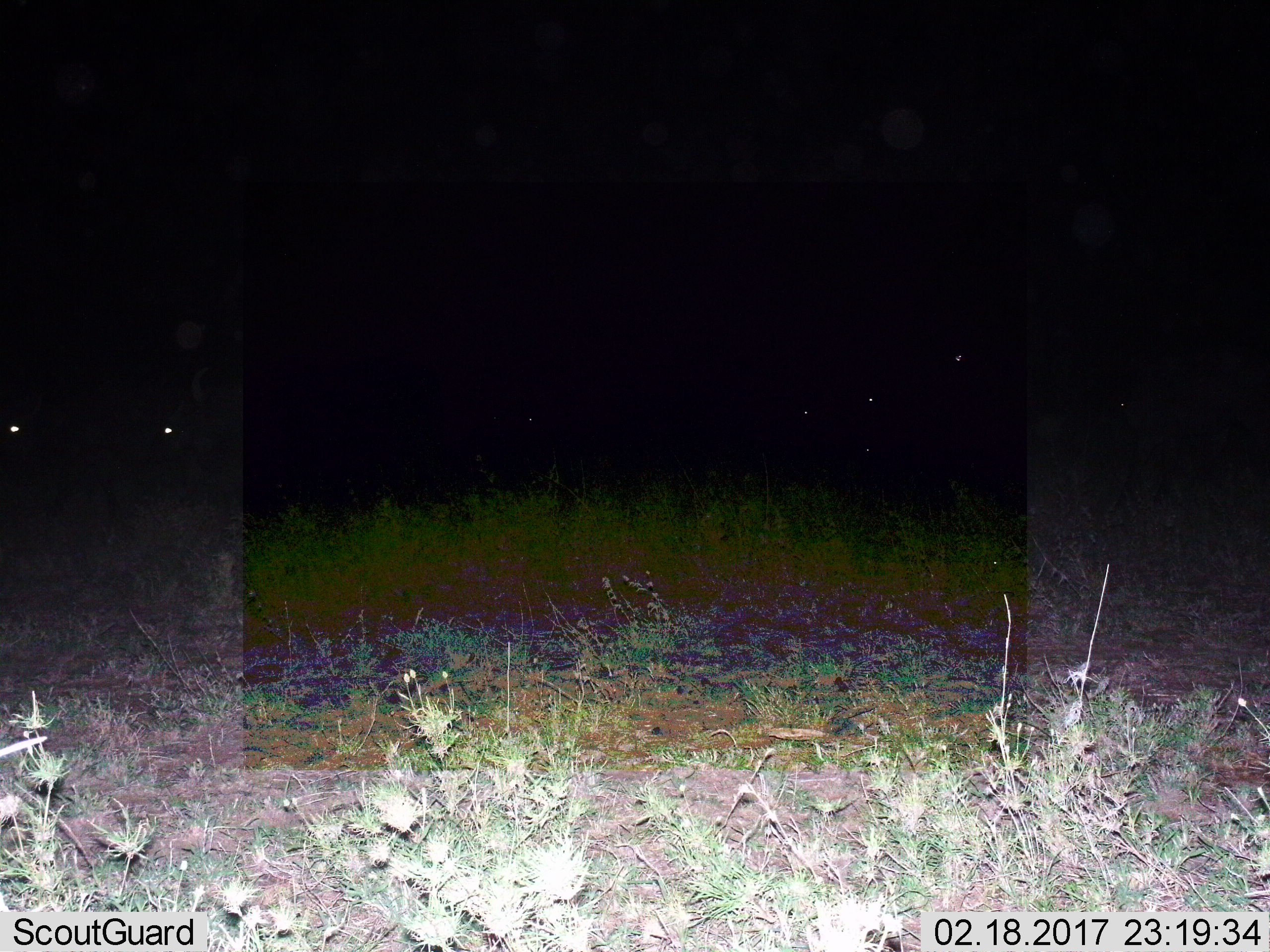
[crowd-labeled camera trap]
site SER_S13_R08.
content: unidentified animal